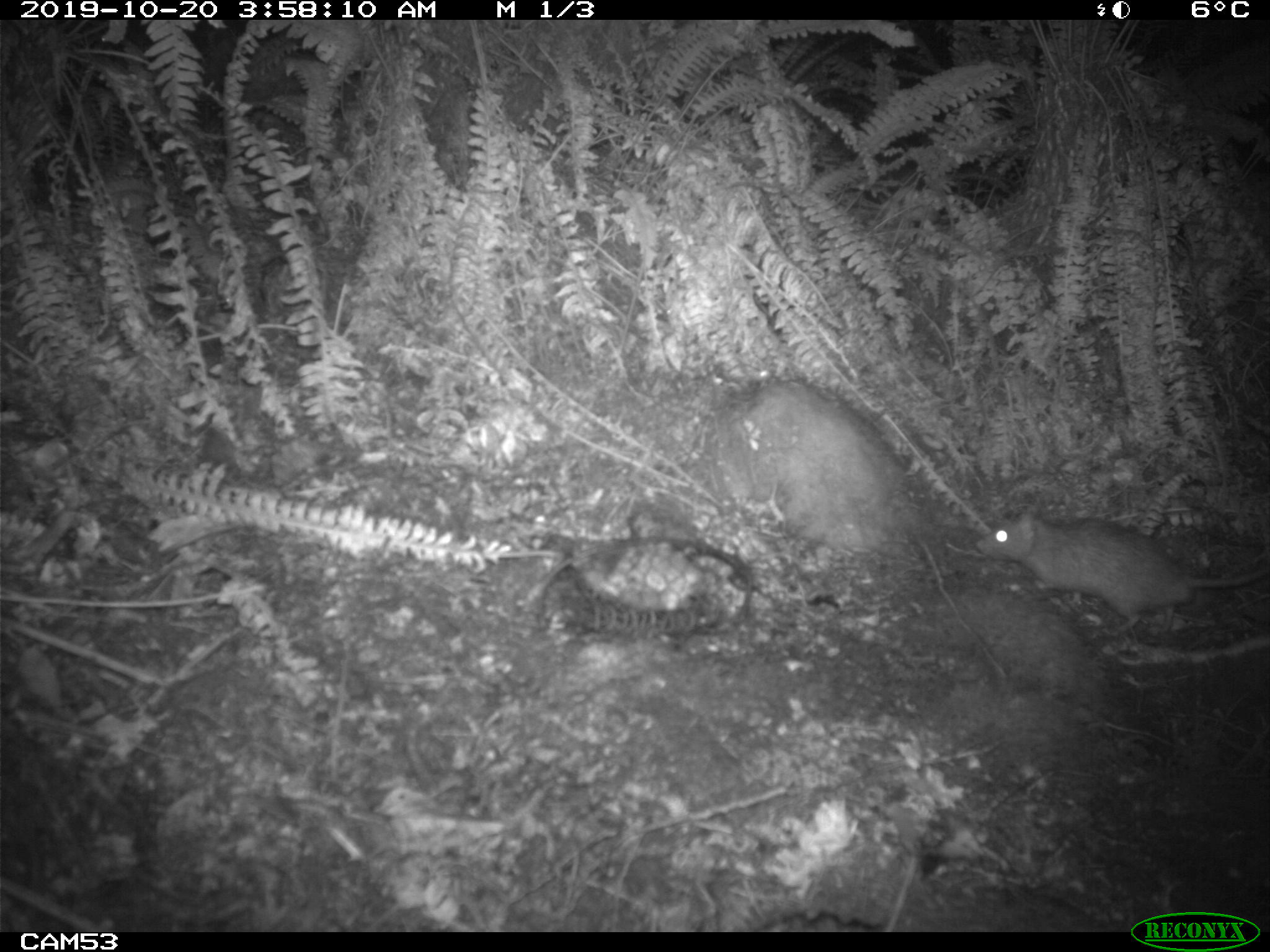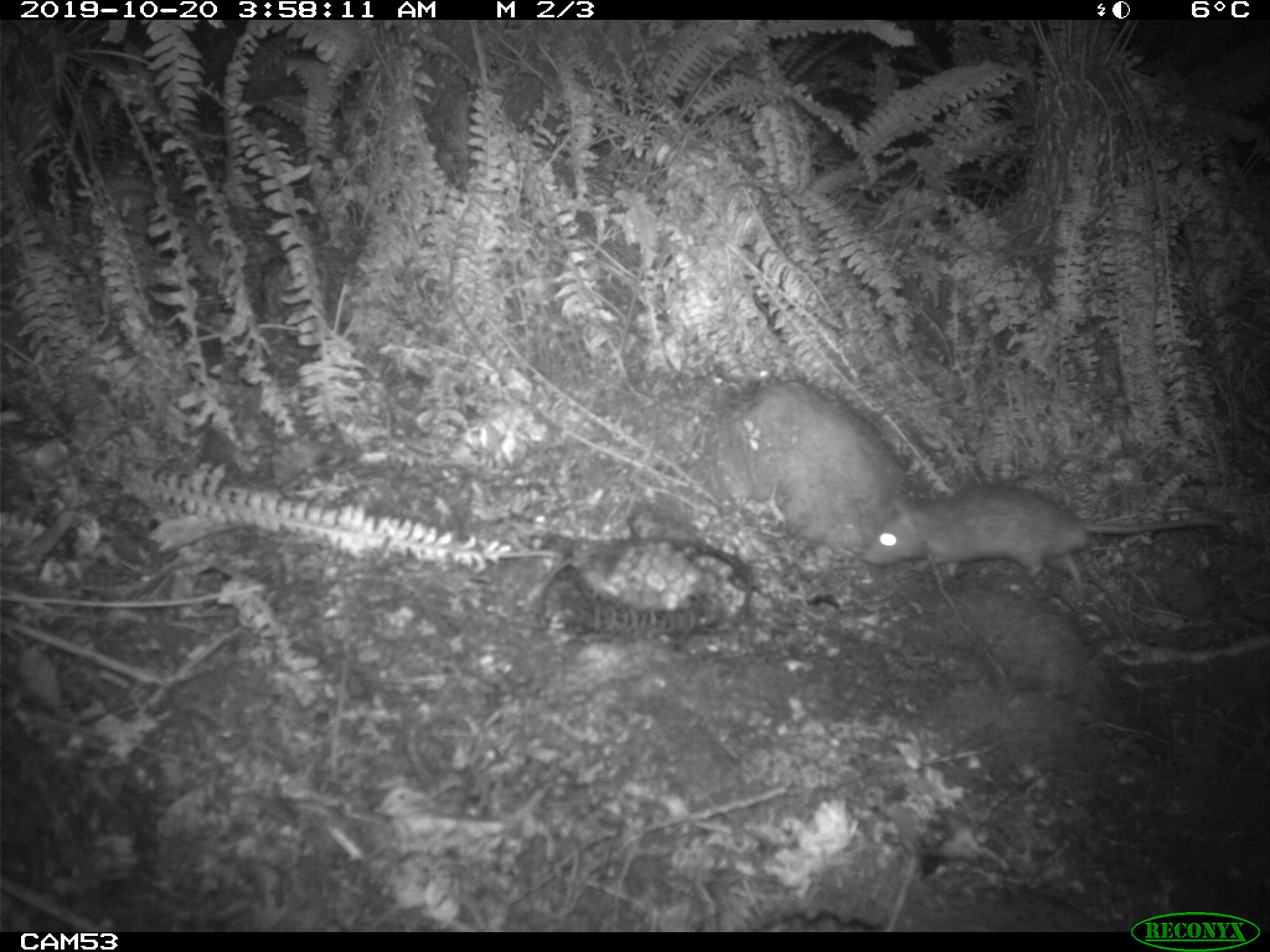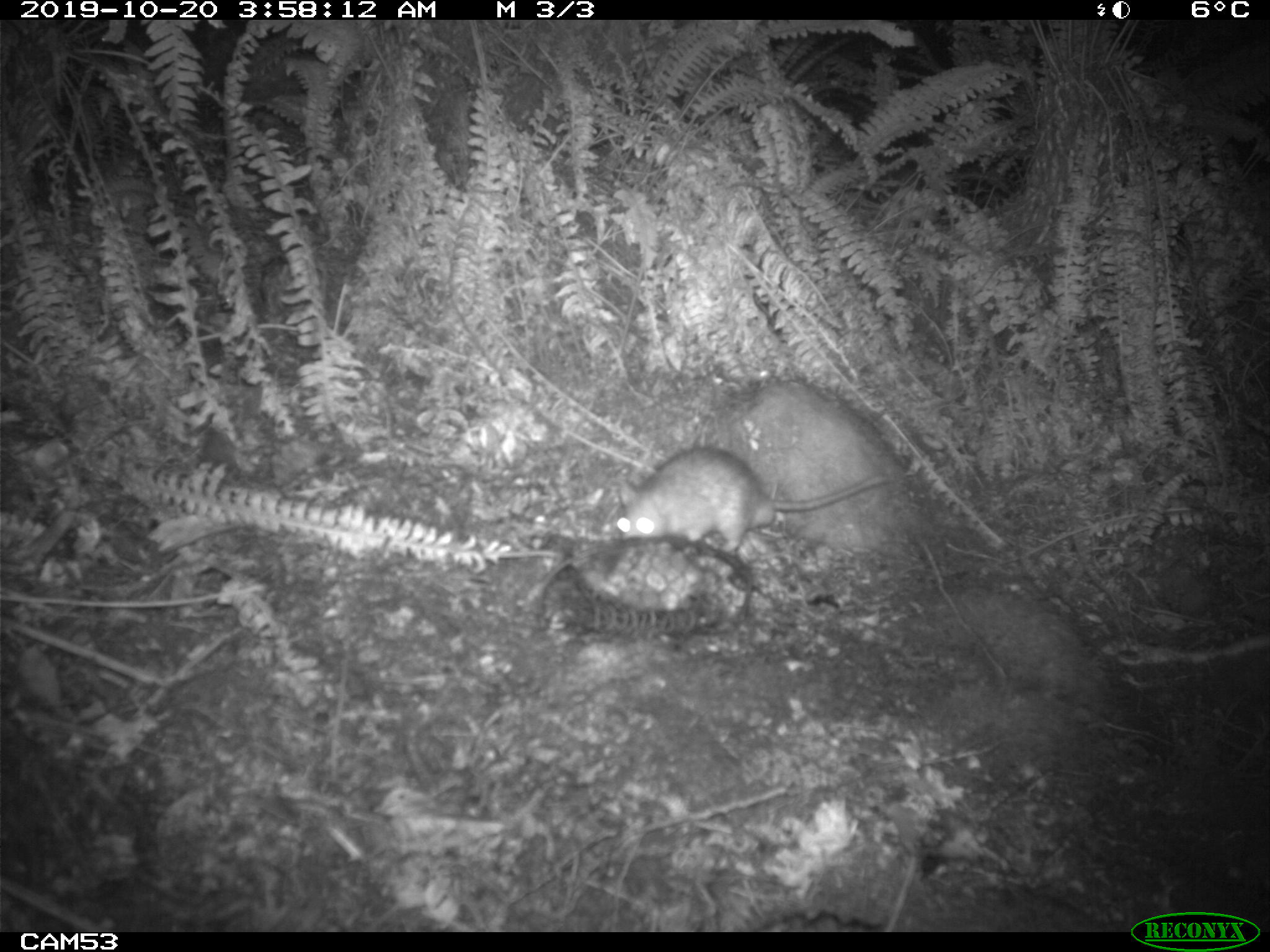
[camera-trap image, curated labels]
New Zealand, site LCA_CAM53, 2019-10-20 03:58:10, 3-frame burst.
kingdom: Animalia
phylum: Chordata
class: Mammalia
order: Rodentia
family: Muridae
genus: Rattus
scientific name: Rattus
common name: rat